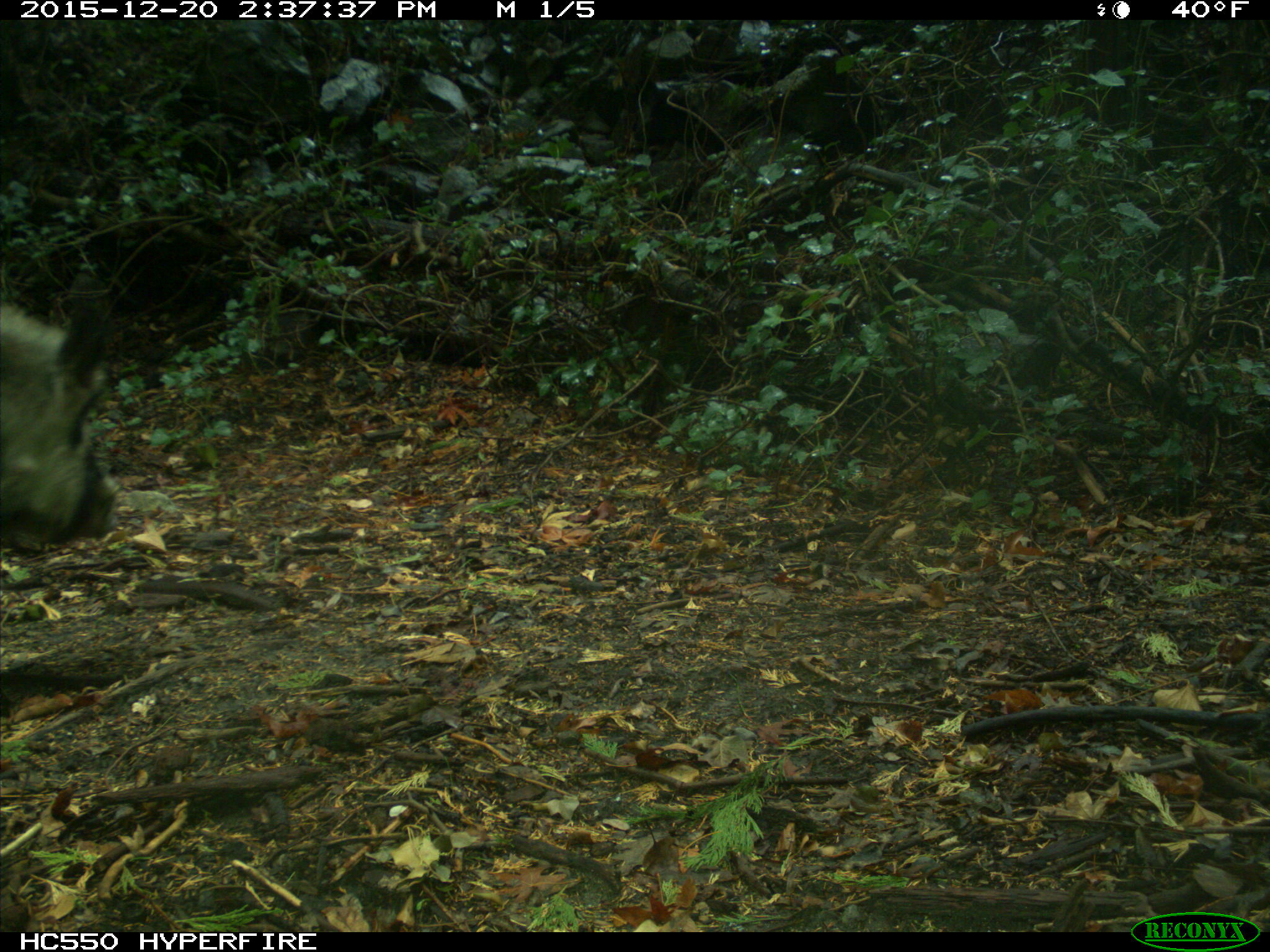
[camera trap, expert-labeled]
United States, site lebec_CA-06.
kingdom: Animalia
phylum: Chordata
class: Mammalia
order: Artiodactyla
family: Suidae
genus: Sus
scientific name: Sus scrofa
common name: wild boar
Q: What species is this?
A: Sus scrofa (wild boar).